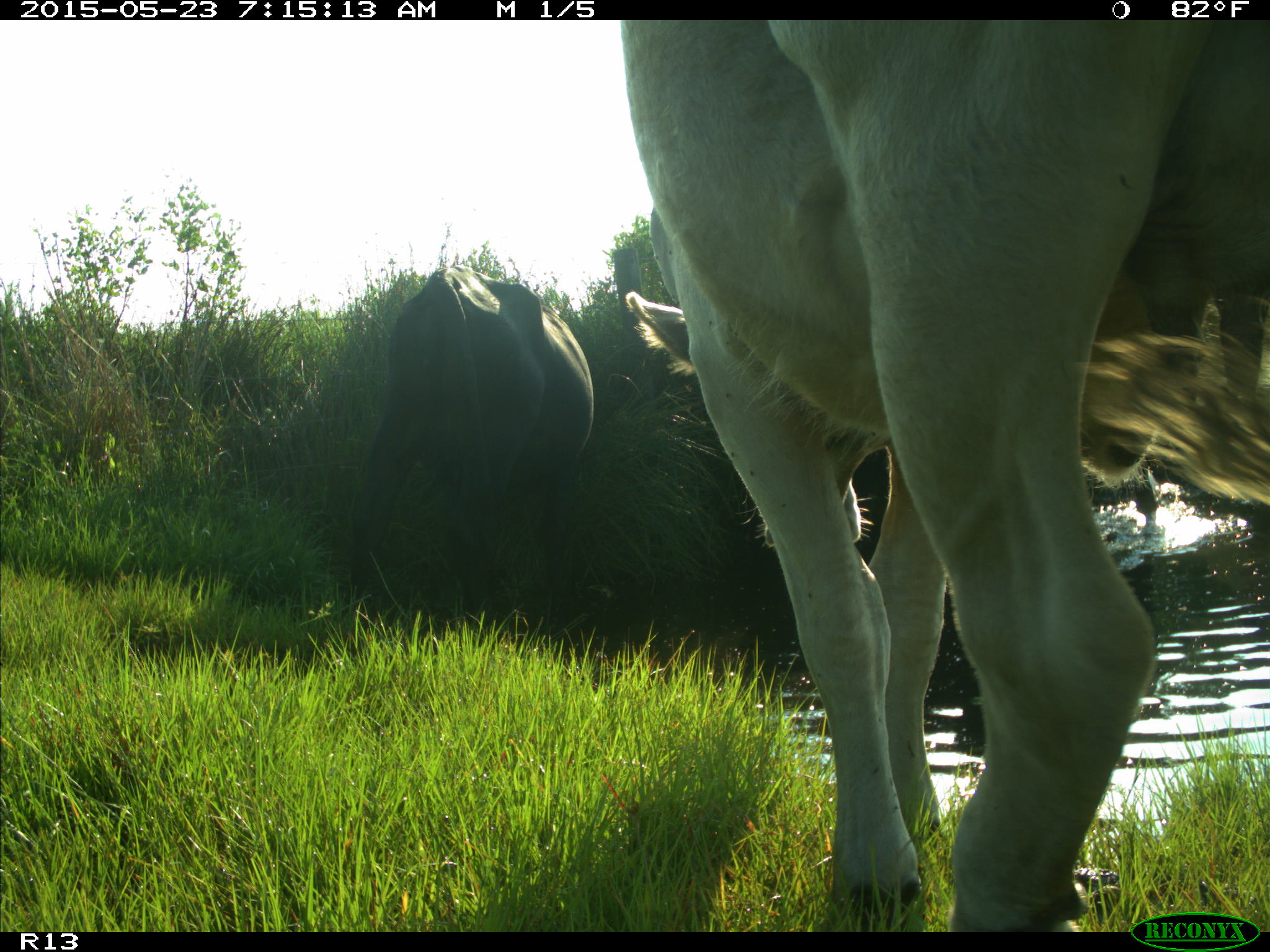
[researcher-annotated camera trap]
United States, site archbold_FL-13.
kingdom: Animalia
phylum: Chordata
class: Mammalia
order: Artiodactyla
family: Bovidae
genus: Bos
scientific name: Bos taurus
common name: domestic cow